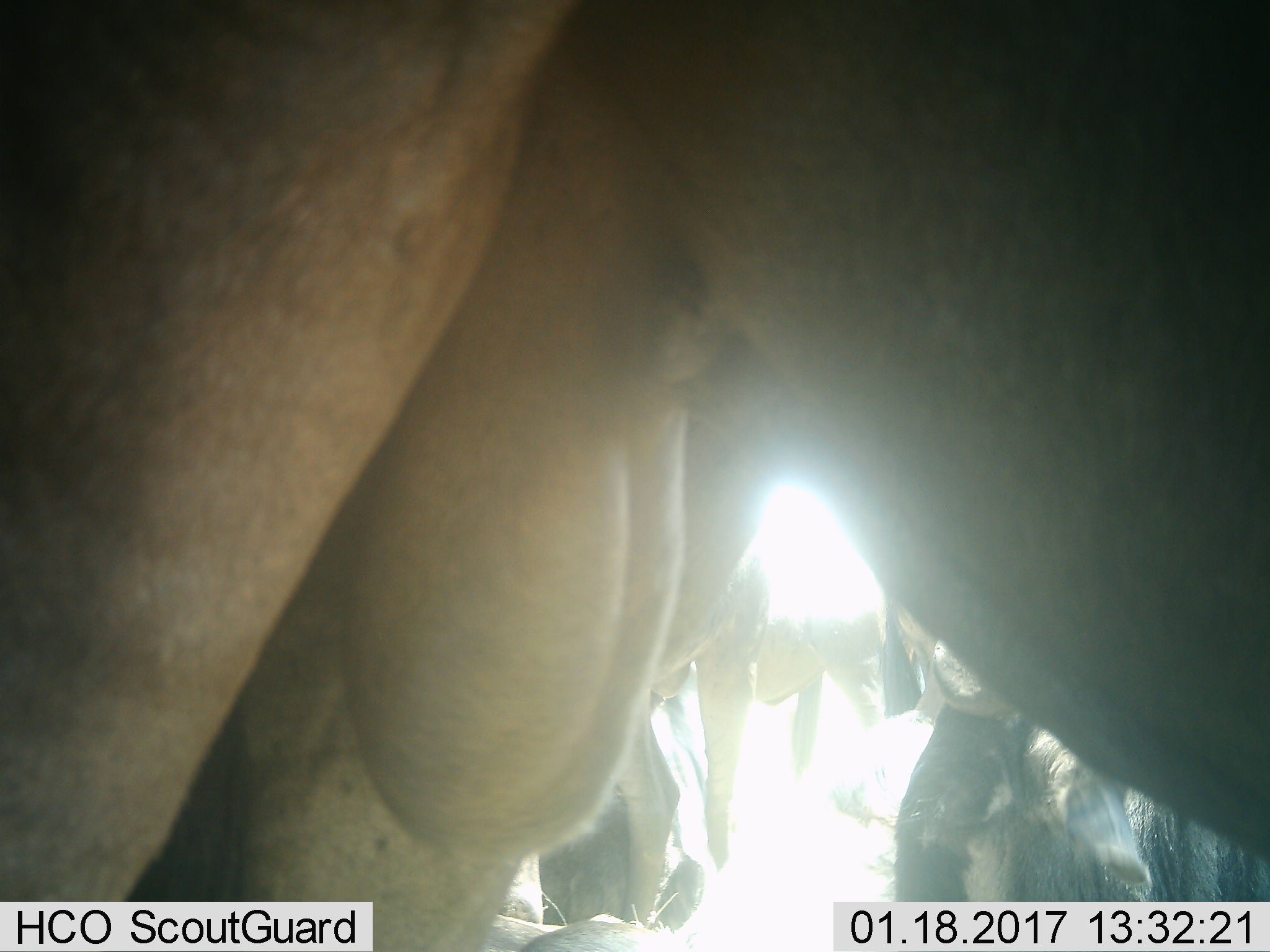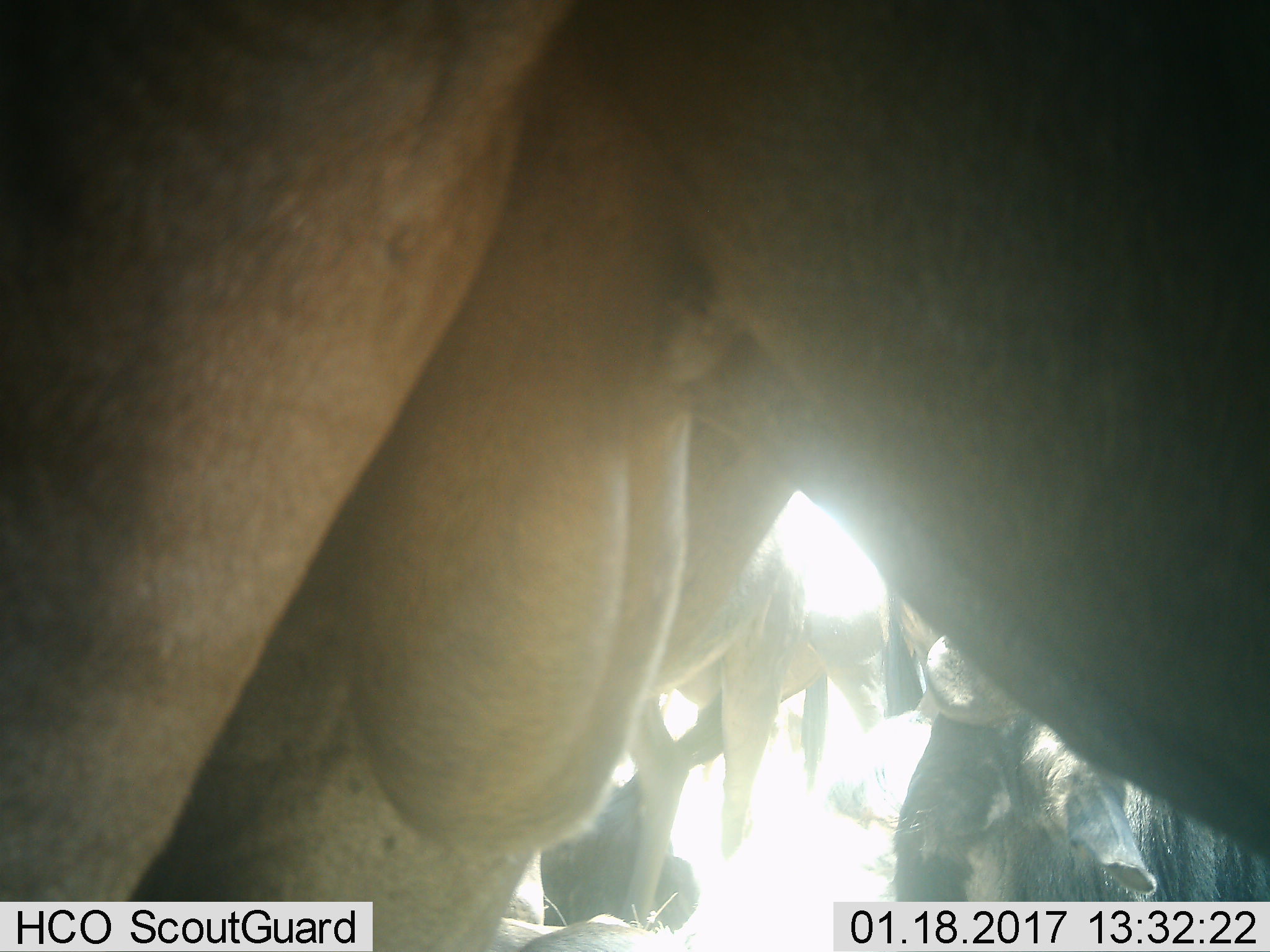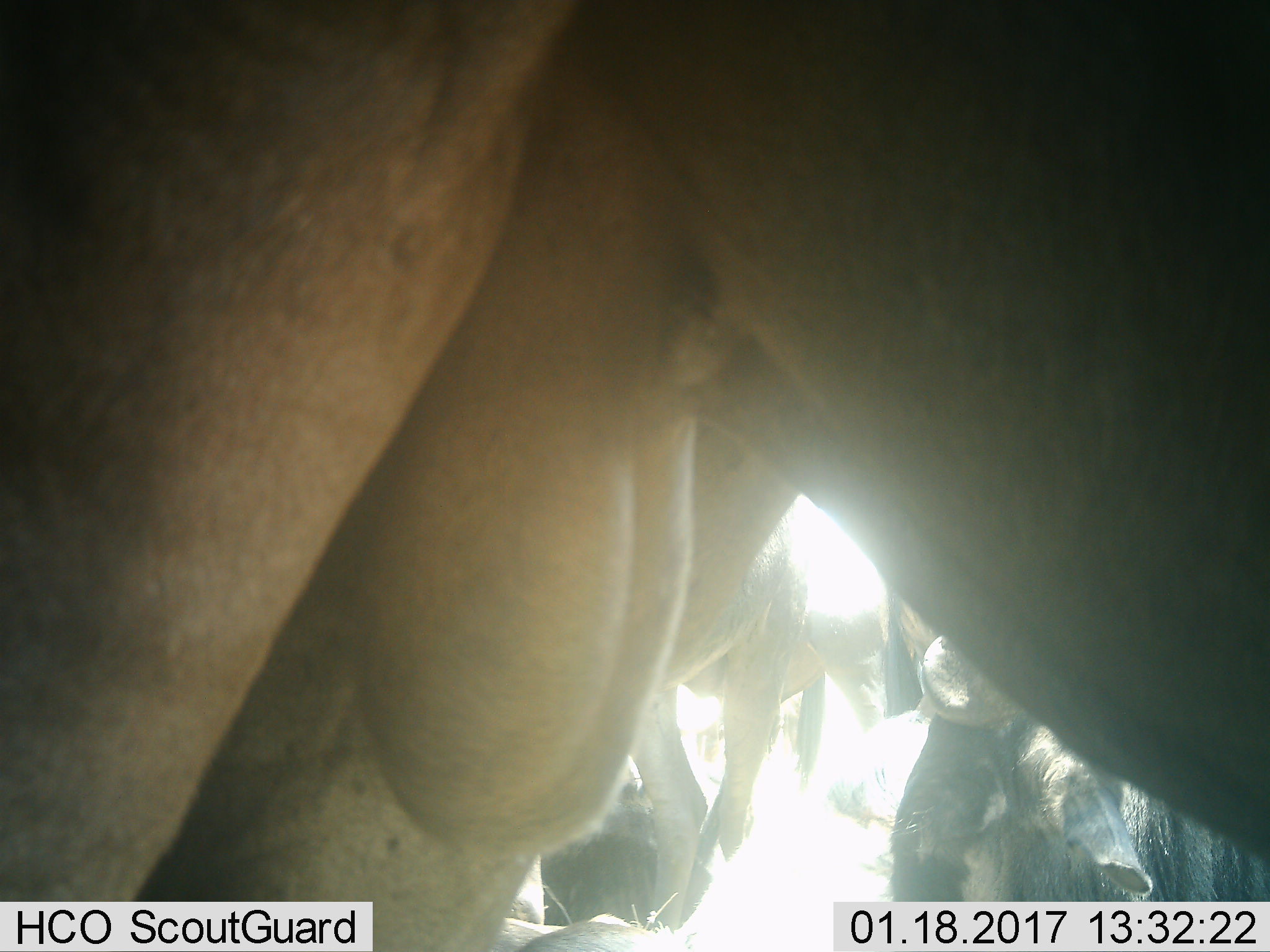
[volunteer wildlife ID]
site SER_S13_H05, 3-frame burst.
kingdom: Animalia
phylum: Chordata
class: Mammalia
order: Artiodactyla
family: Bovidae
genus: Connochaetes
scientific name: Connochaetes taurinus taurinus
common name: blue wildebeest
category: wildebeestblue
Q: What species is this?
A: Wildebeestblue (blue wildebeest) (Connochaetes taurinus taurinus).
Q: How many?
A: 4.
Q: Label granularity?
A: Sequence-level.